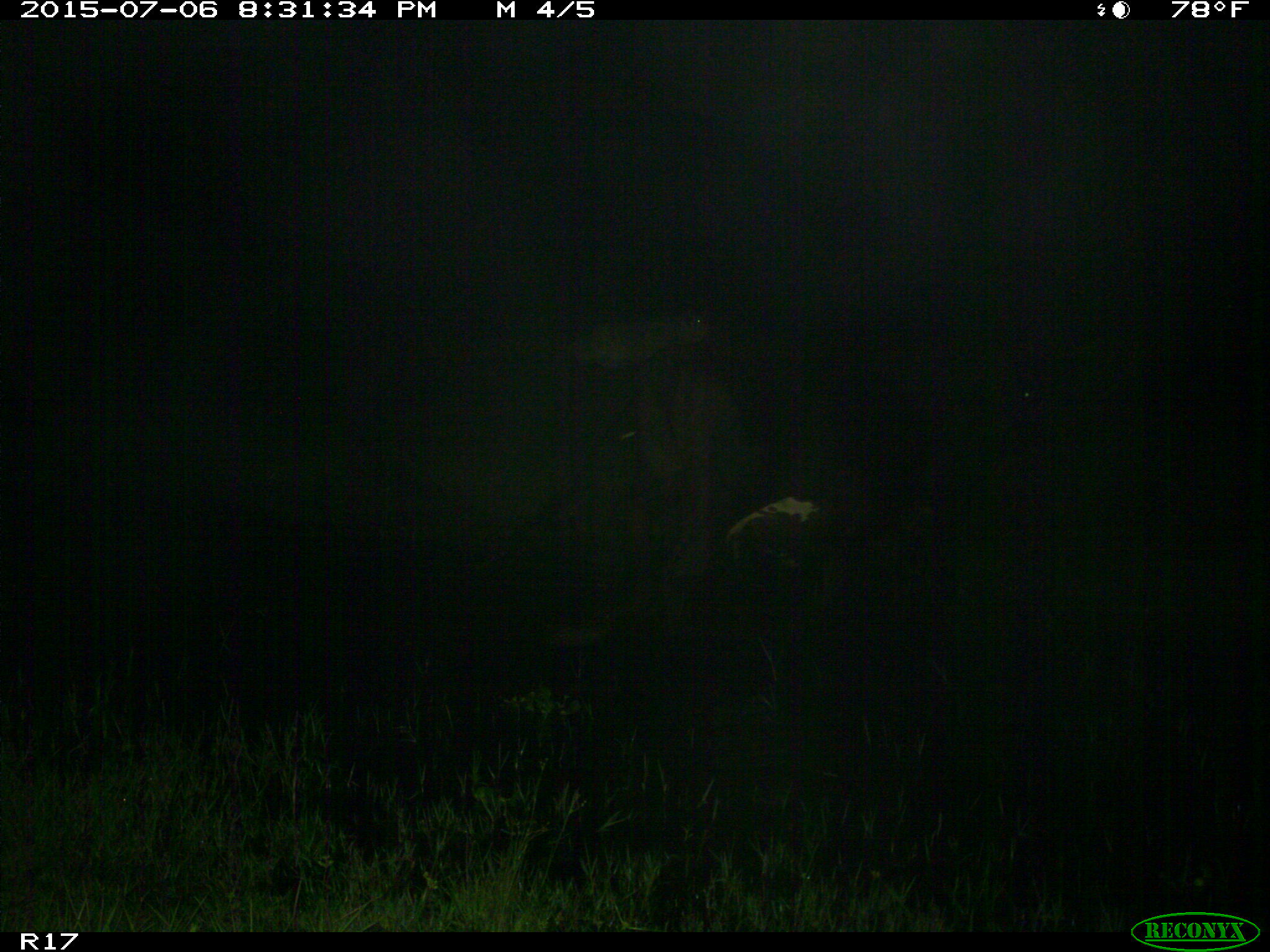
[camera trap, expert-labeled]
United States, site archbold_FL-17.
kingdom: Animalia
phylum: Chordata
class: Mammalia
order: Artiodactyla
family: Bovidae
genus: Bos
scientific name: Bos taurus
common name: domestic cow